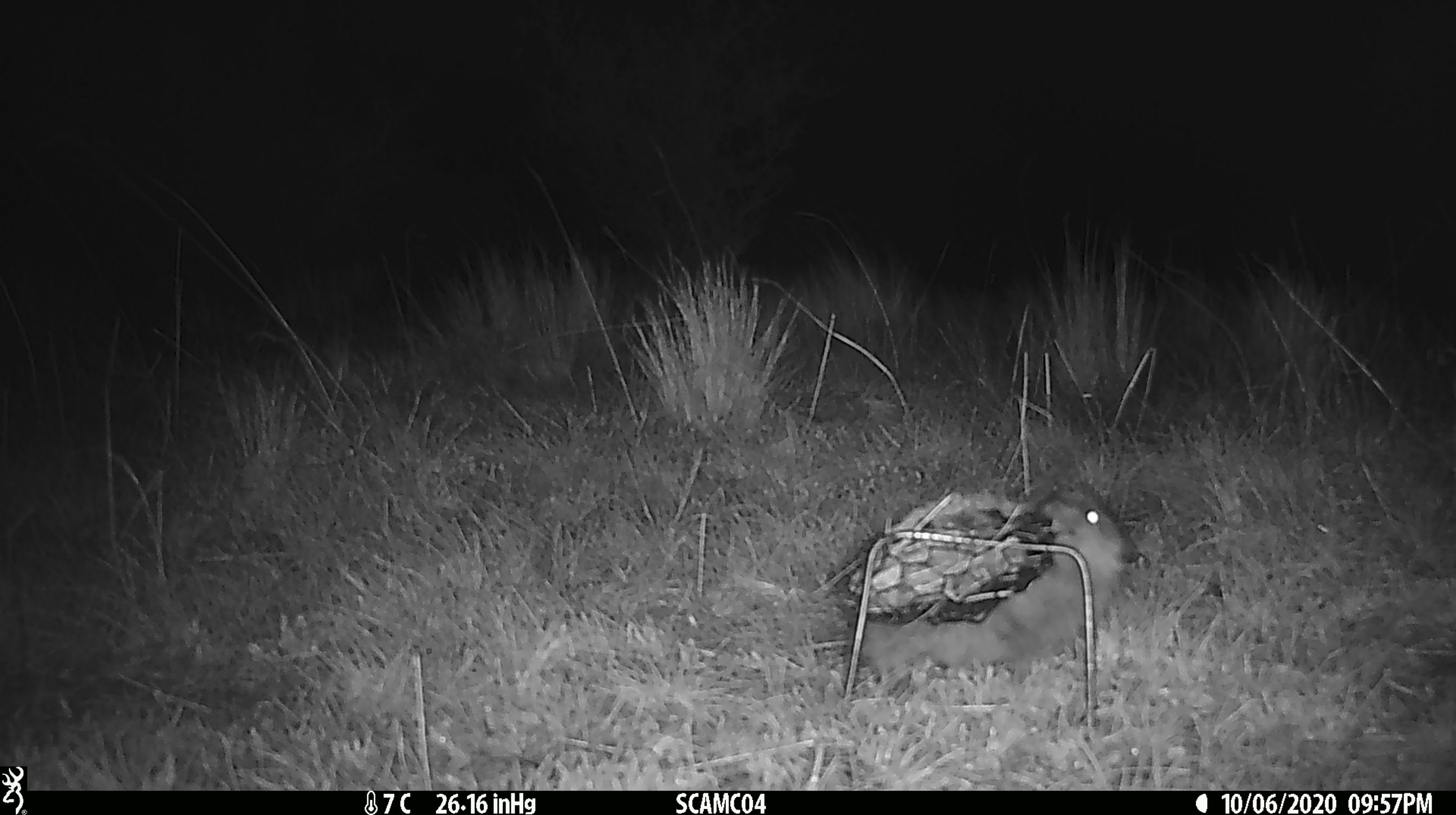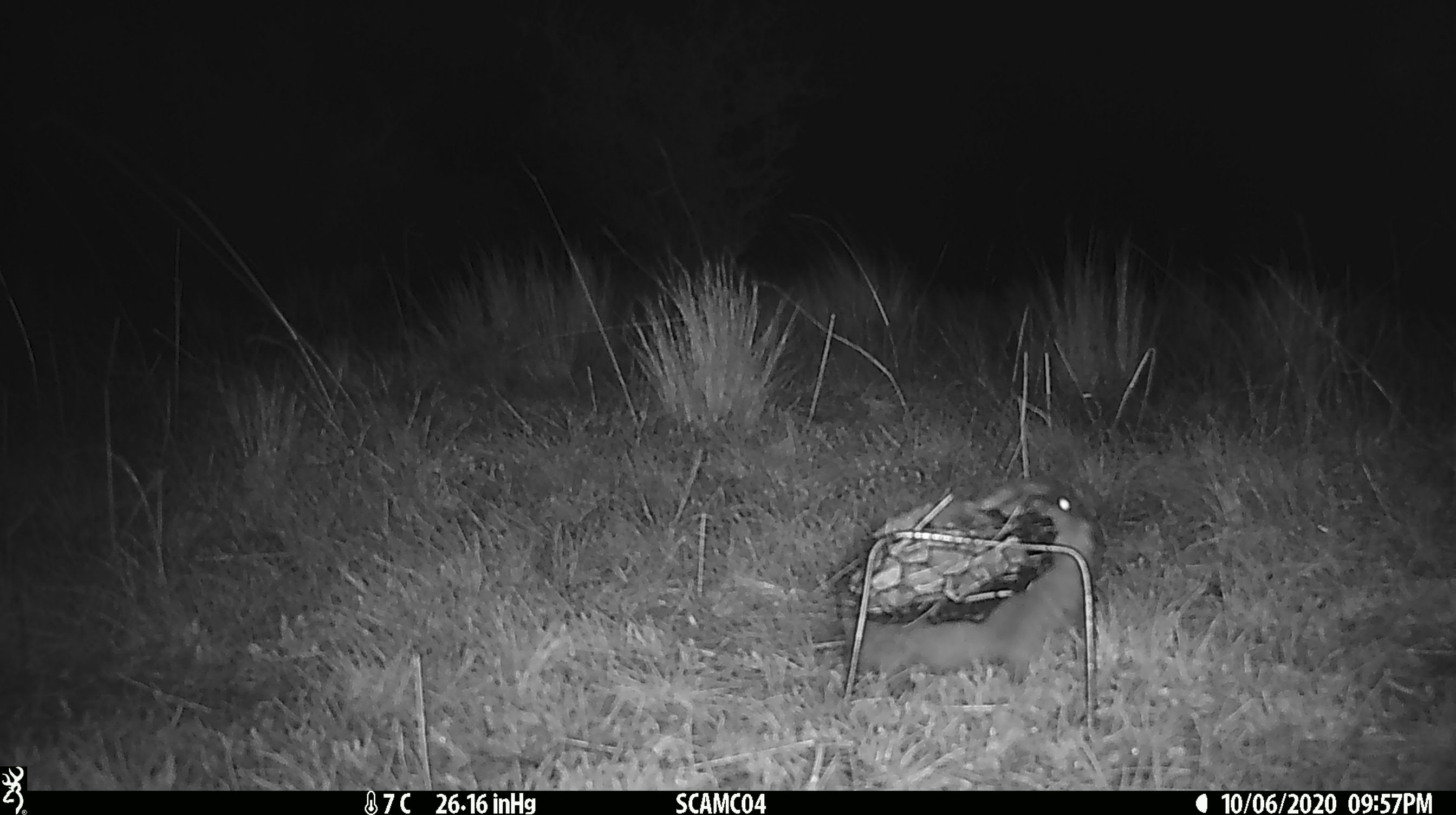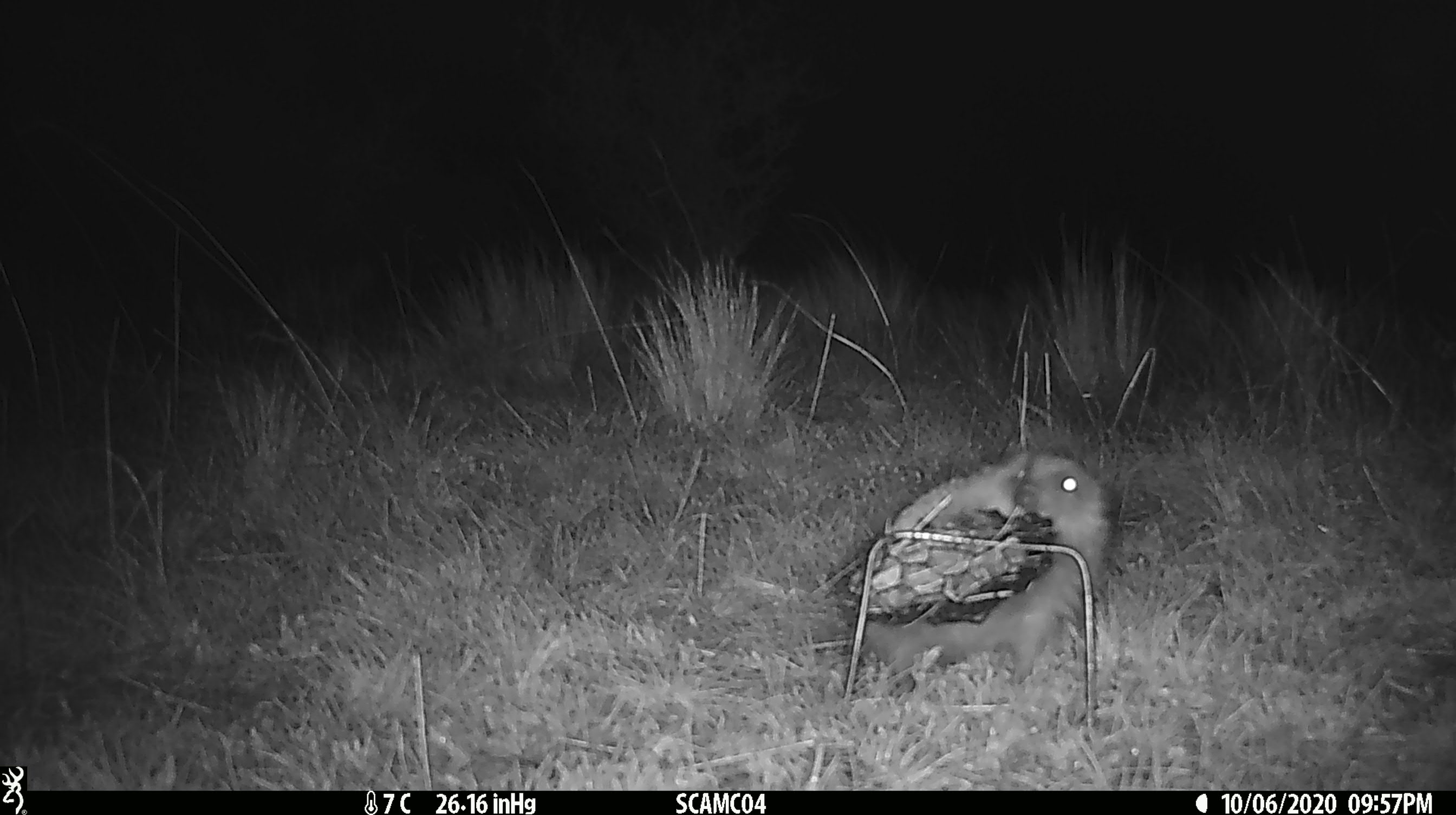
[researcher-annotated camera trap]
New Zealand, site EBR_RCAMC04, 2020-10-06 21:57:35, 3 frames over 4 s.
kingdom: Animalia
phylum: Chordata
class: Mammalia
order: Eulipotyphla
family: Erinaceidae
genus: Erinaceus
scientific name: Erinaceus europaeus europaeus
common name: european hedgehog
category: hedgehog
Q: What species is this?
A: Hedgehog (european hedgehog) (Erinaceus europaeus europaeus).